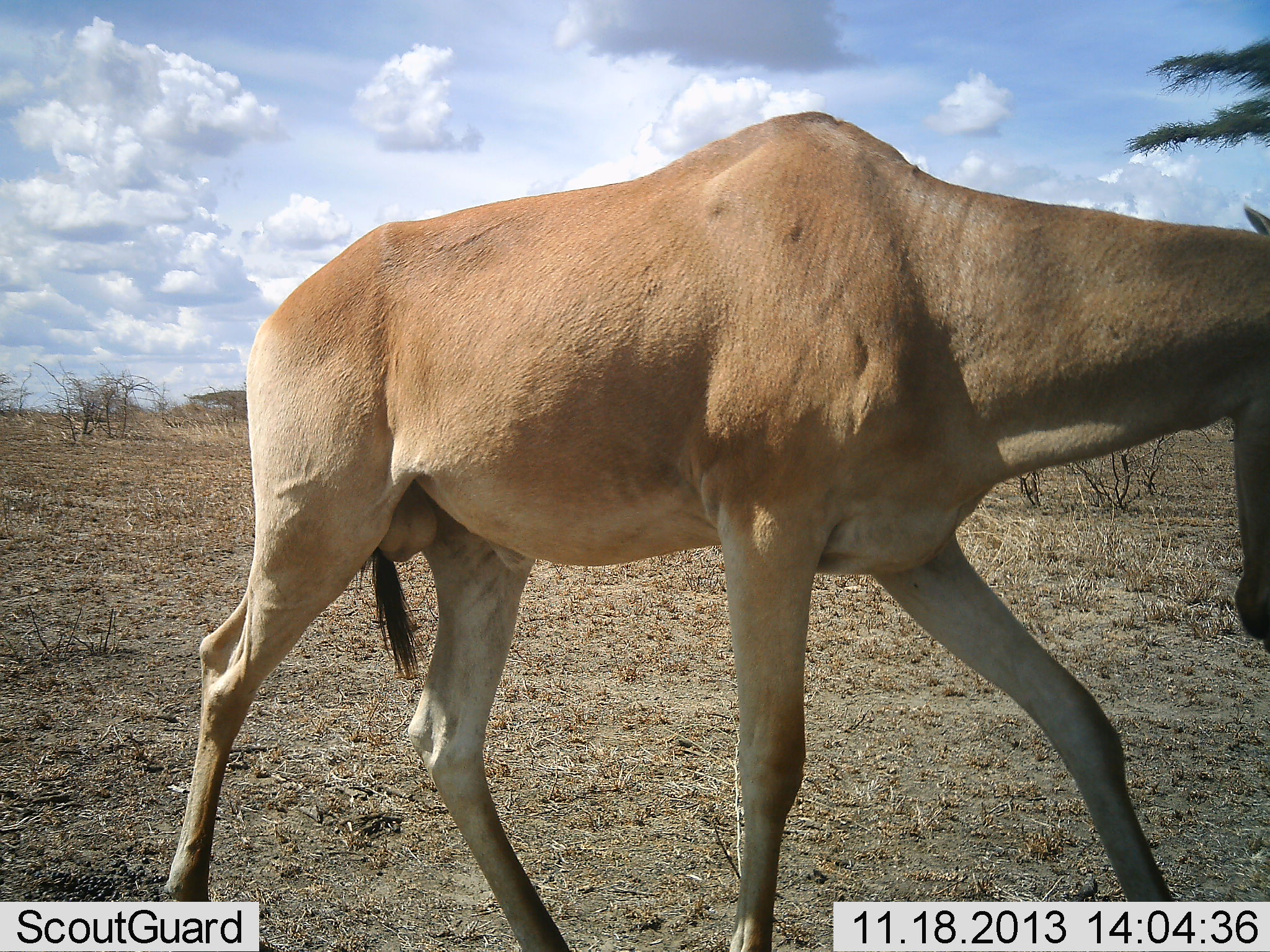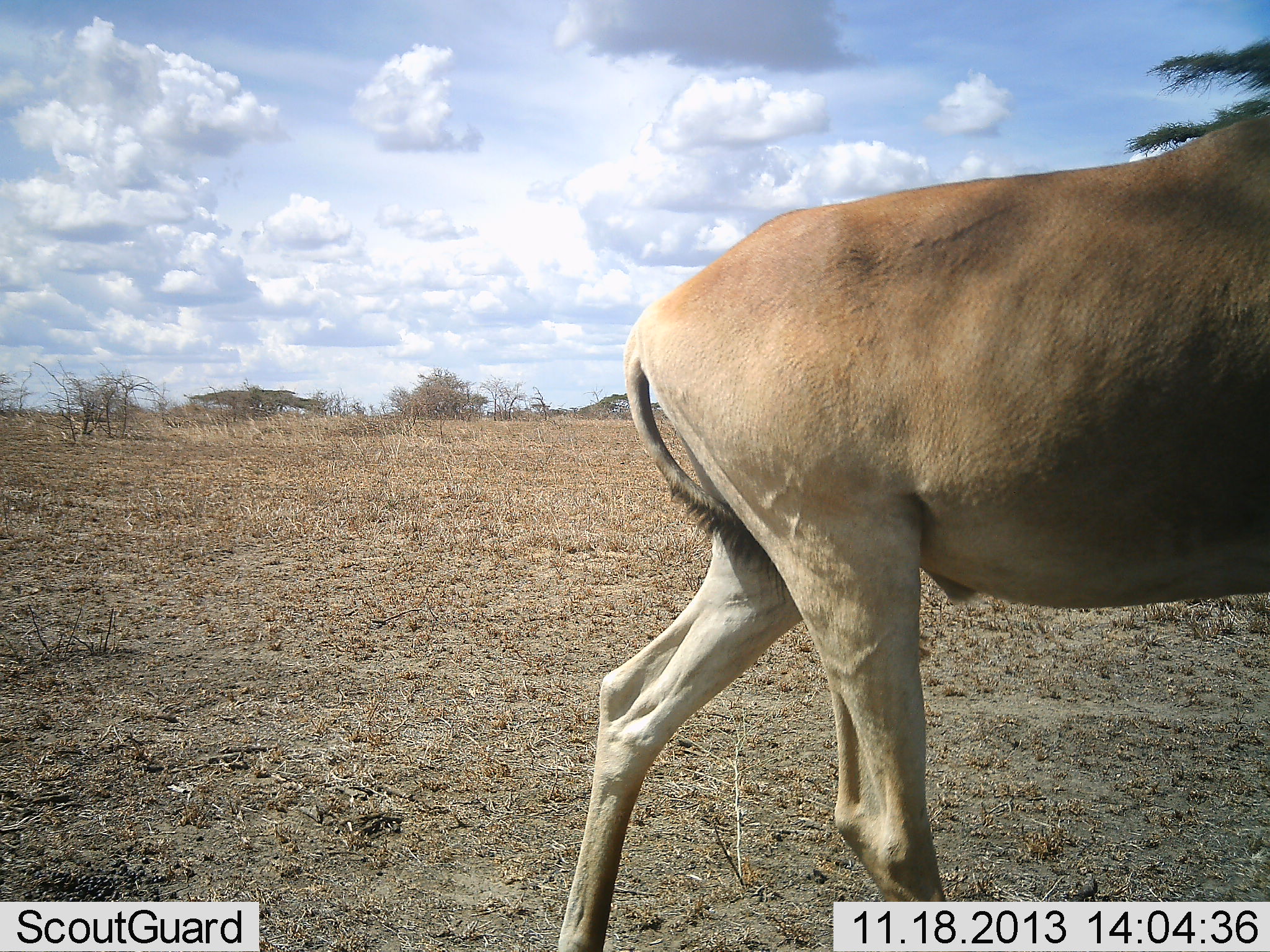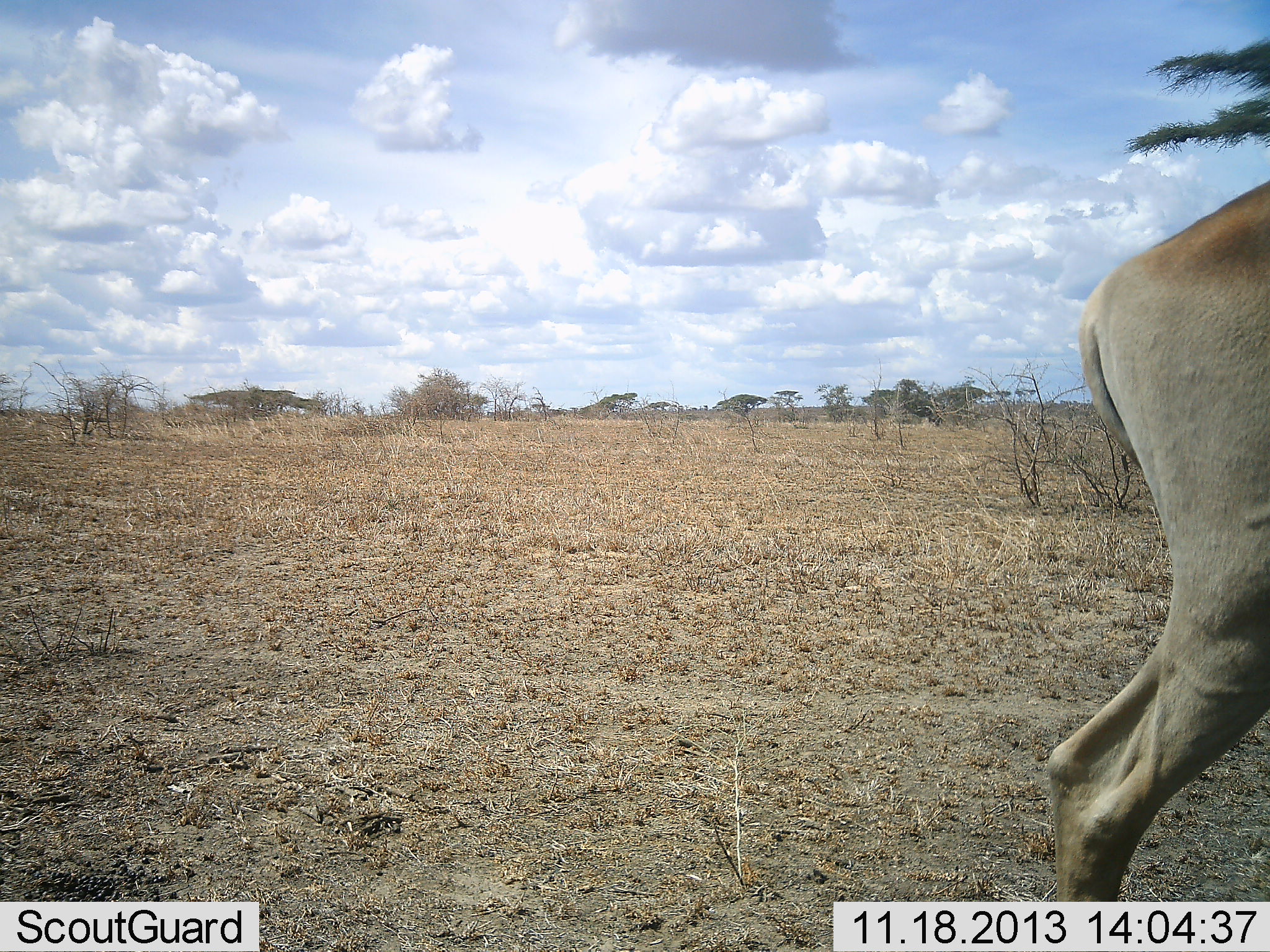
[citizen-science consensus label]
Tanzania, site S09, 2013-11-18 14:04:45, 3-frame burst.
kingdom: Animalia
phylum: Chordata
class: Mammalia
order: Artiodactyla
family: Bovidae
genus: Alcelaphus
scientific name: Alcelaphus buselaphus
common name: hartebeest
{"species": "hartebeest (Alcelaphus buselaphus)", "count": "1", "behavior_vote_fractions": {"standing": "8%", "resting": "0%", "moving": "96%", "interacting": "0%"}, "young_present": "0%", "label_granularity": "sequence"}